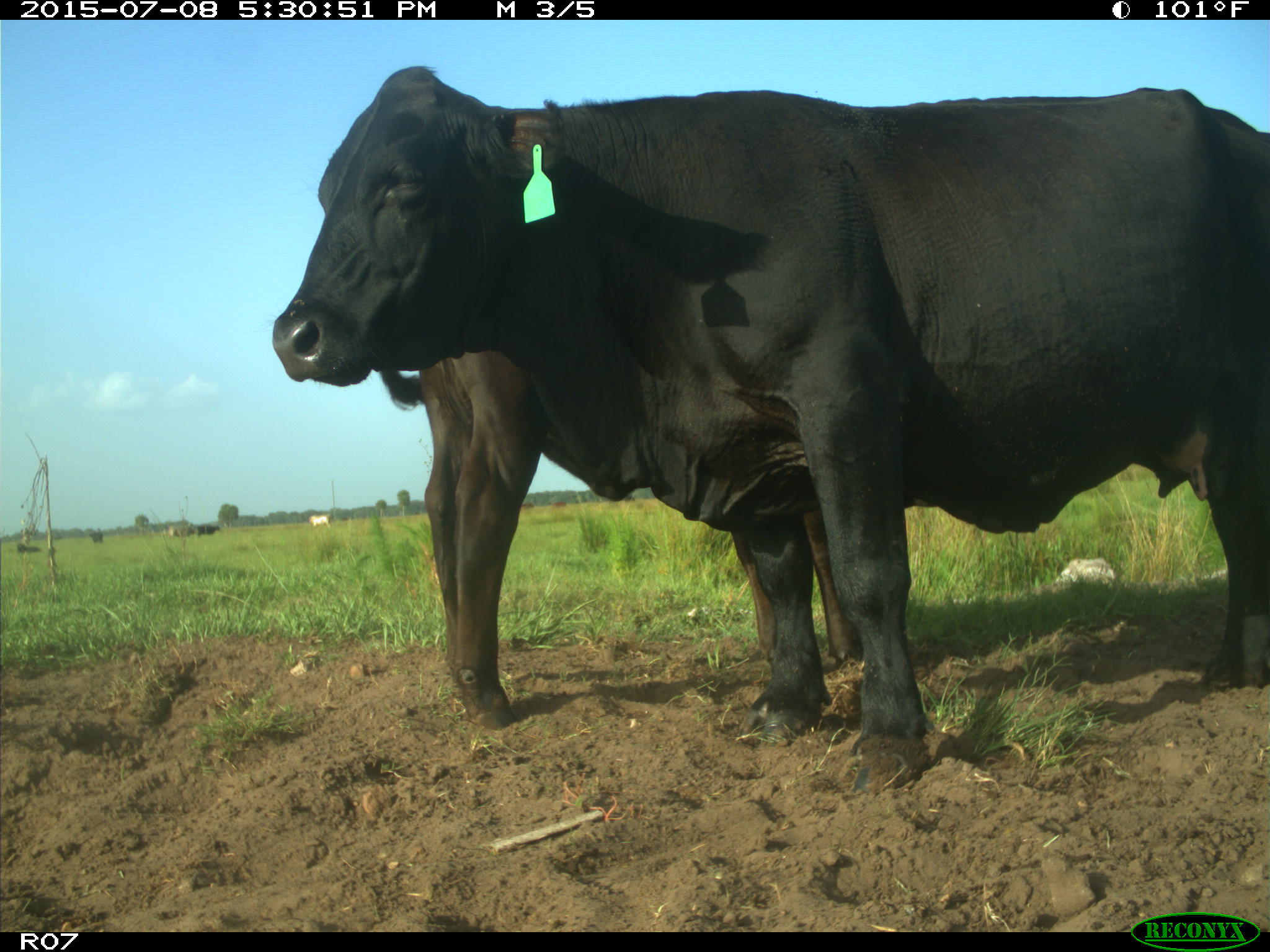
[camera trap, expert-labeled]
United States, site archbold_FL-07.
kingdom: Animalia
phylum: Chordata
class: Mammalia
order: Artiodactyla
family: Bovidae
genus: Bos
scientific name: Bos taurus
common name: domestic cow